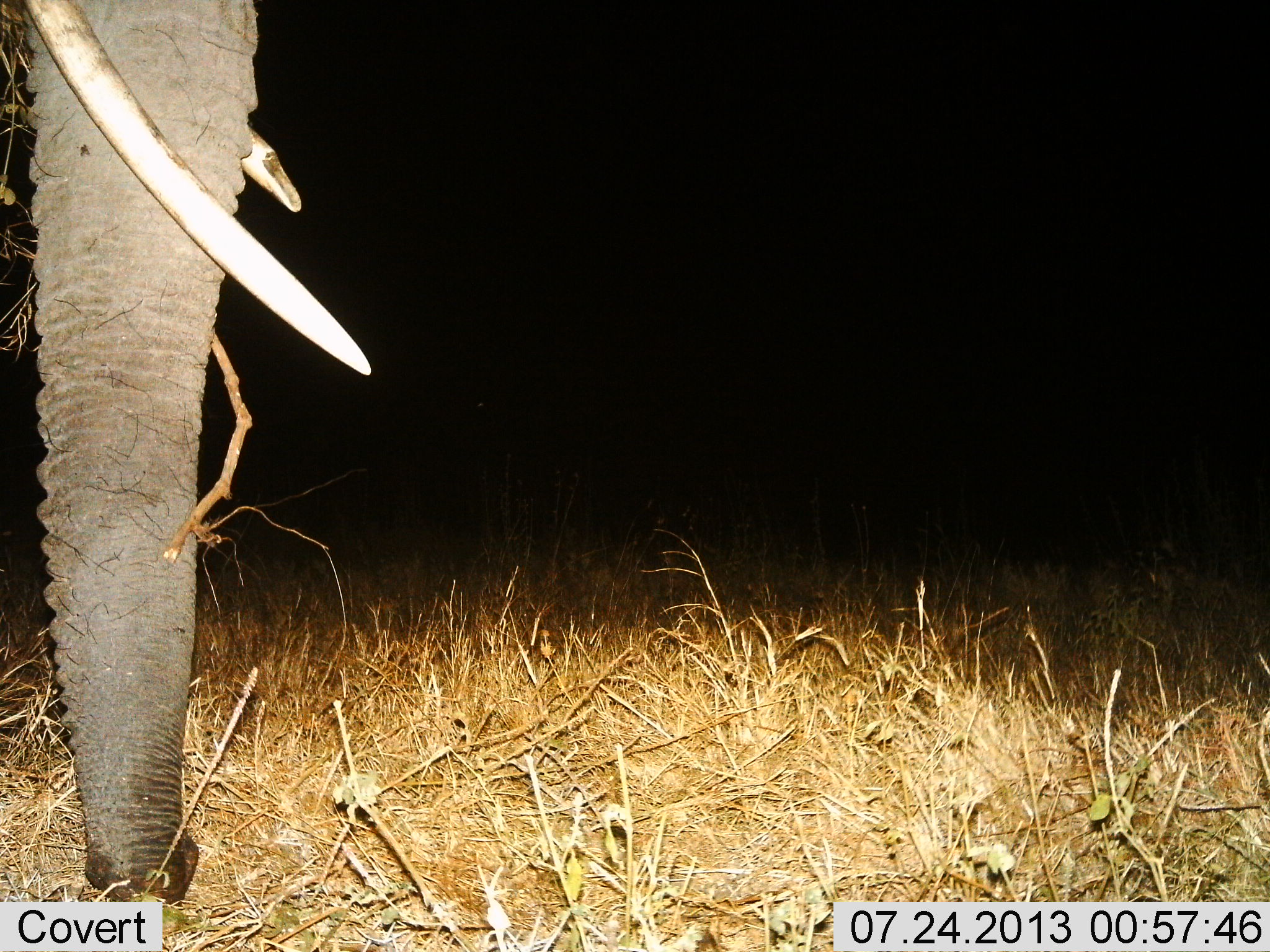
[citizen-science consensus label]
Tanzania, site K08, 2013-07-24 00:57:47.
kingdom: Animalia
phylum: Chordata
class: Mammalia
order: Proboscidea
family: Elephantidae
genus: Loxodonta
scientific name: Loxodonta africana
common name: african bush elephant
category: elephant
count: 1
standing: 90%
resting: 0%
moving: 8%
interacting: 0%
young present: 0%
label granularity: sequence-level